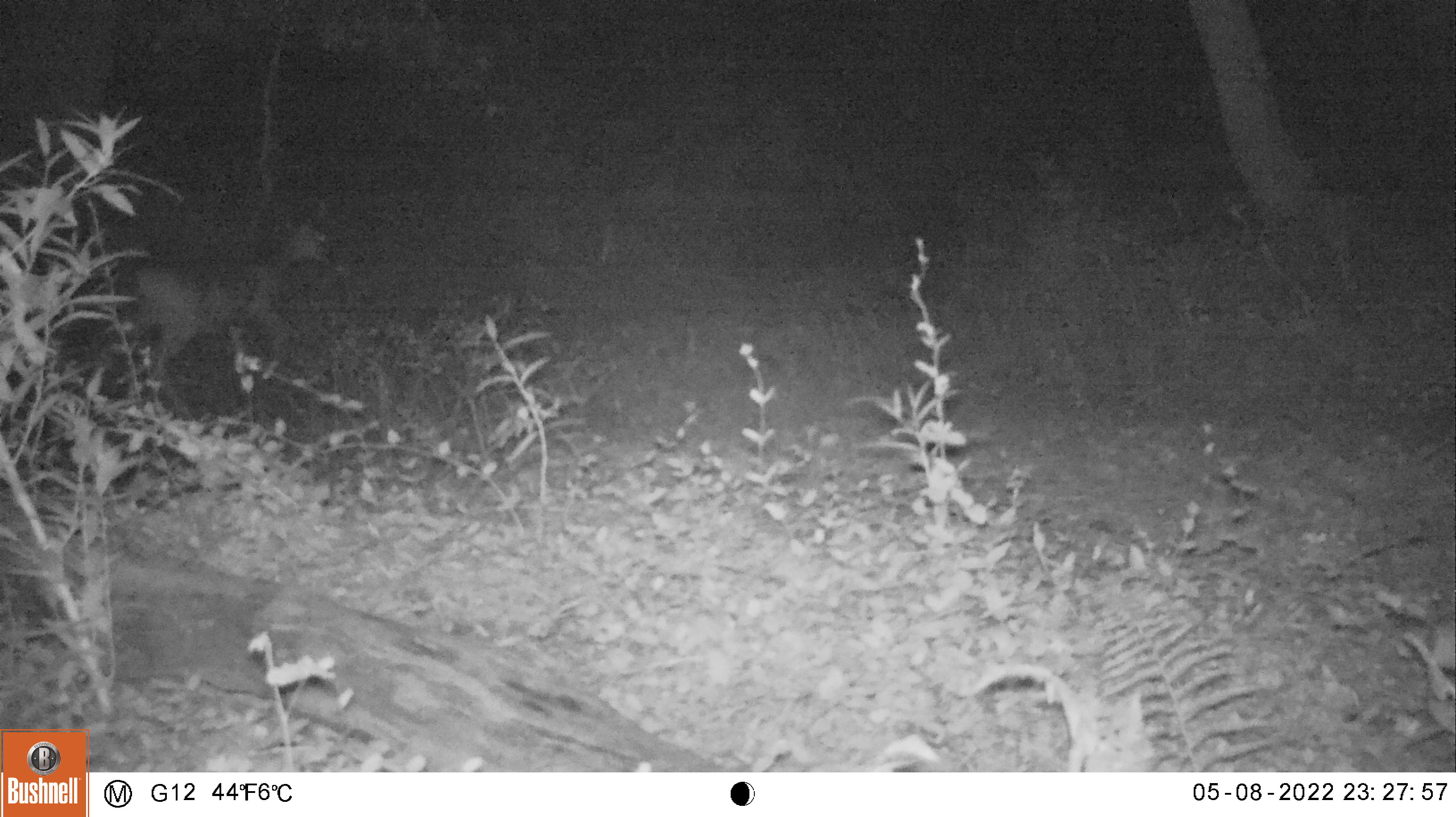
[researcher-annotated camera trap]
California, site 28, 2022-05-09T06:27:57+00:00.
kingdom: Animalia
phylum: Chordata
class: Mammalia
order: Artiodactyla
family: Cervidae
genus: Odocoileus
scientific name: Odocoileus hemionus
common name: mule deer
Mule deer (Odocoileus hemionus).